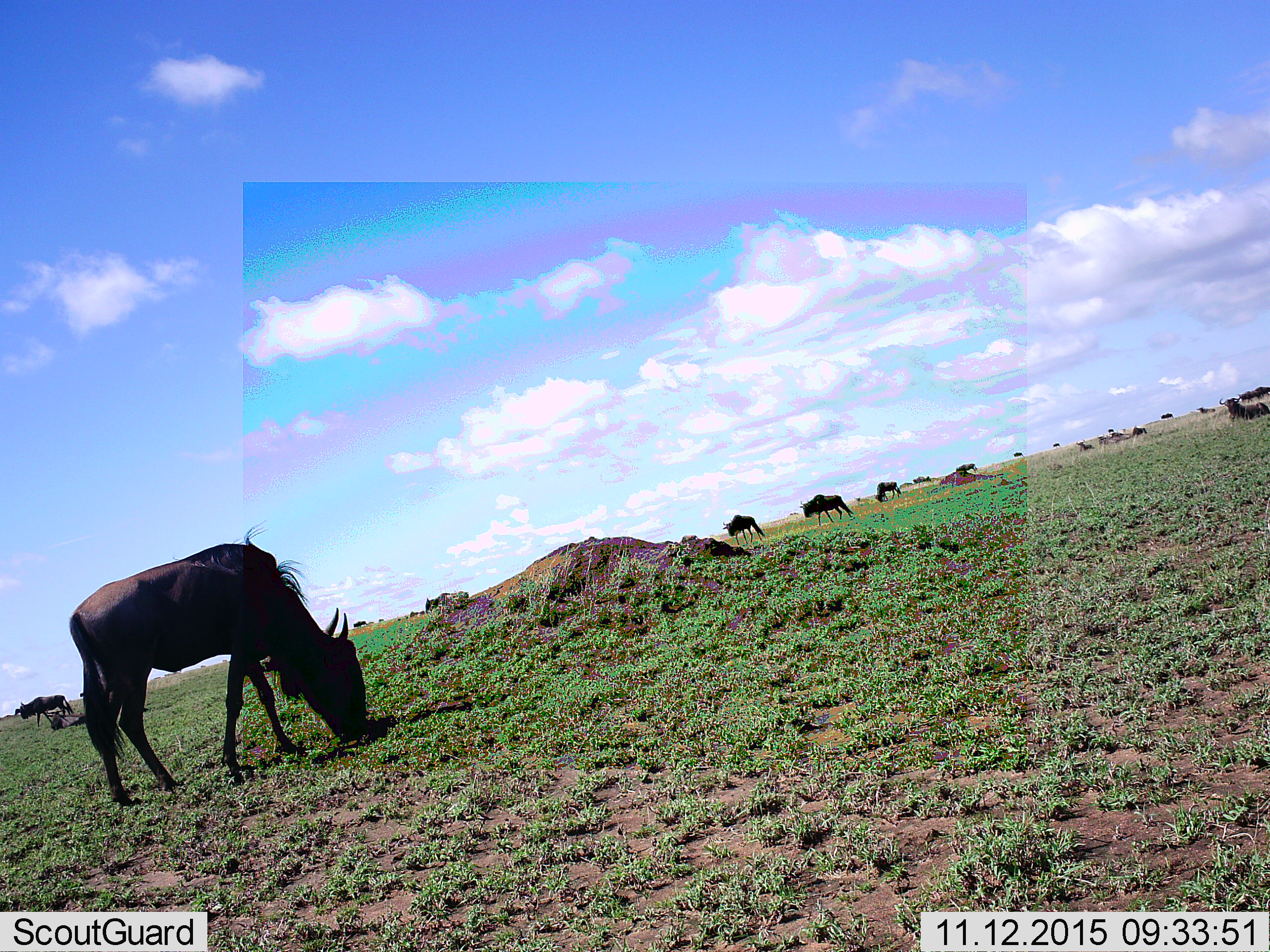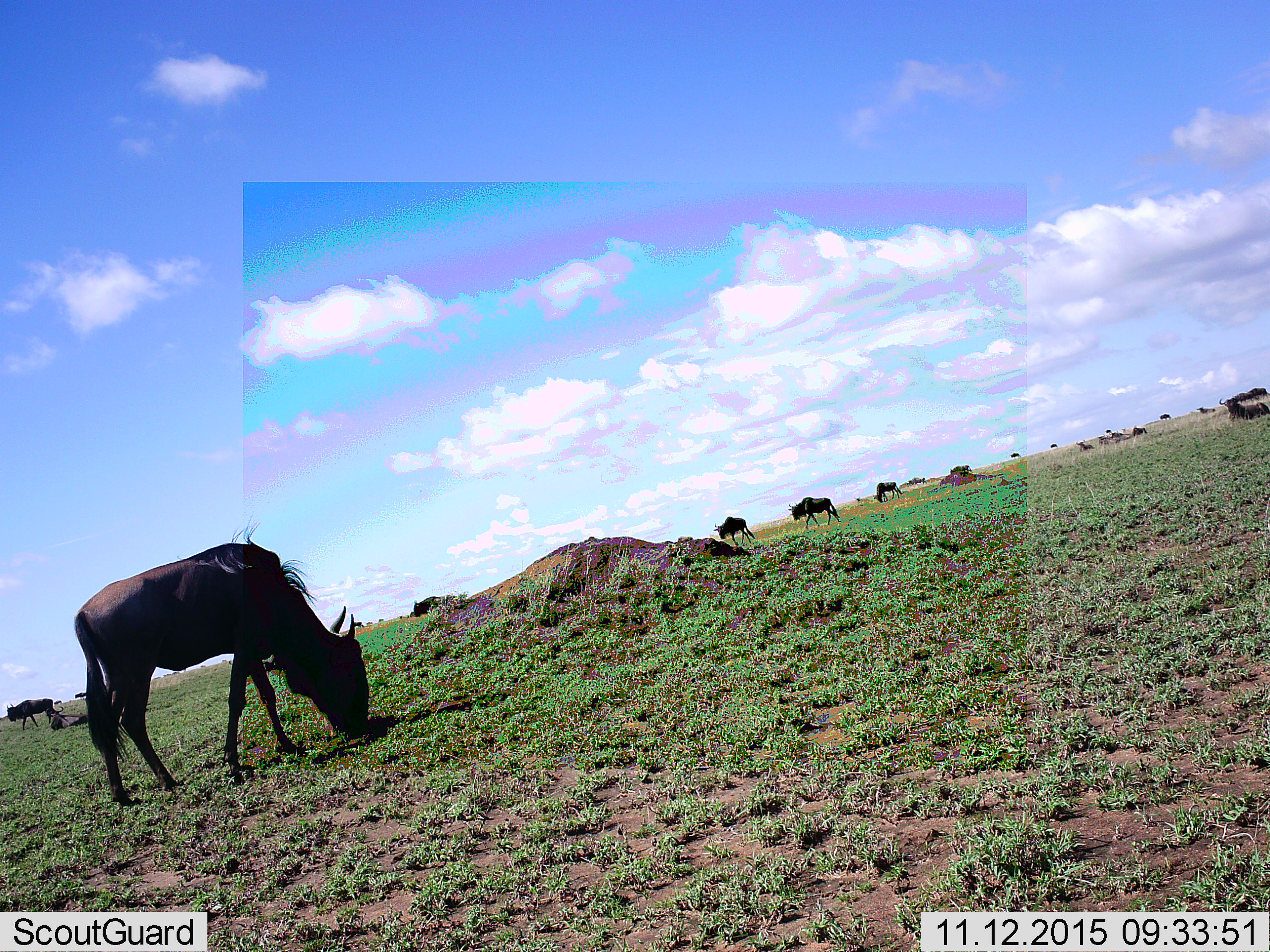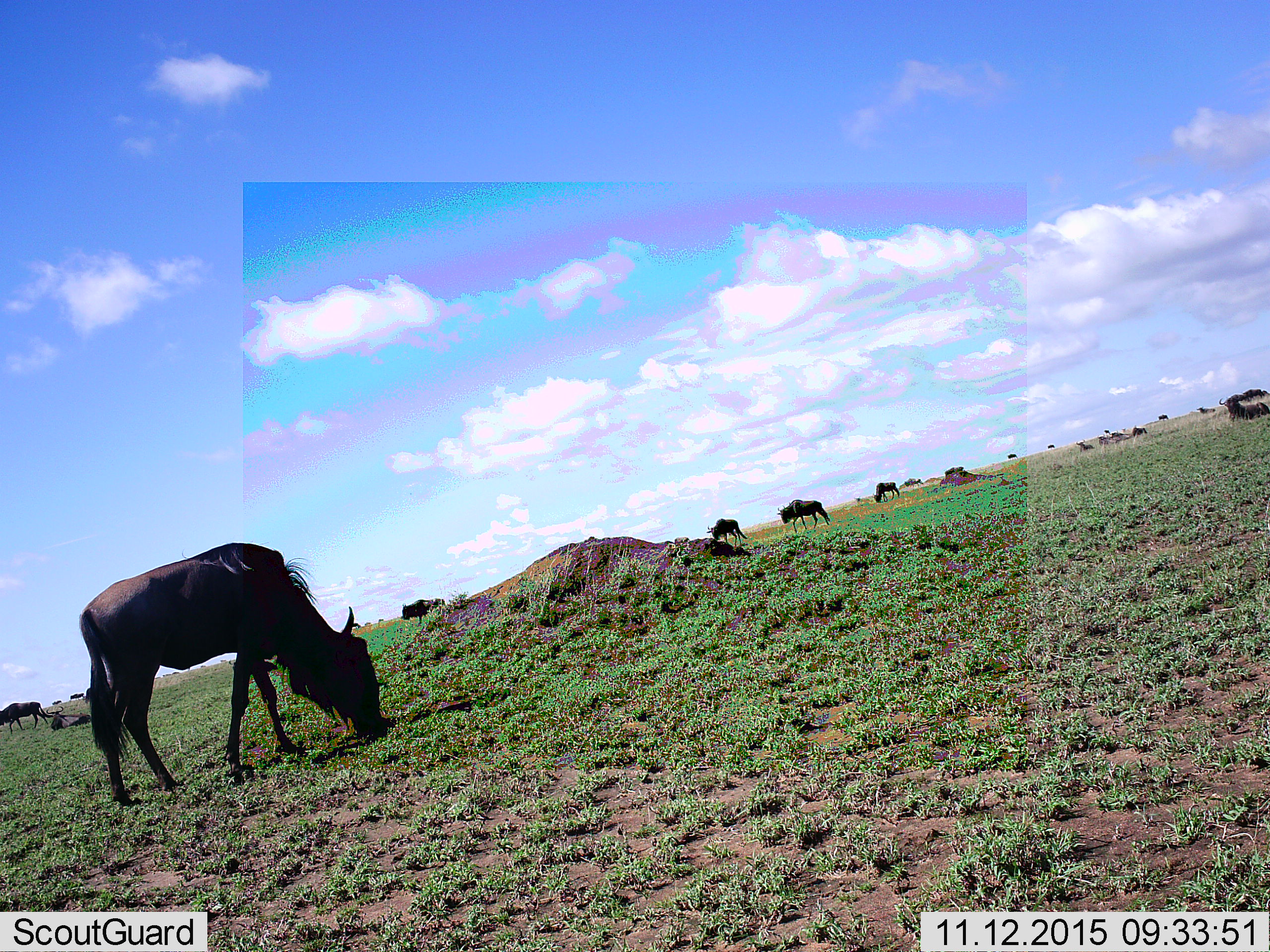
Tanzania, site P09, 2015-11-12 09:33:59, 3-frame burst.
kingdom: Animalia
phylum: Chordata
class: Mammalia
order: Artiodactyla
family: Bovidae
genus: Connochaetes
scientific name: Connochaetes taurinus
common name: blue wildebeest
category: wildebeest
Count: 11-50.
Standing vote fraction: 38%.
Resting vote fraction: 38%.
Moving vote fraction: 62%.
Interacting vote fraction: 0%.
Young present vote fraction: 0%.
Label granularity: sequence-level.